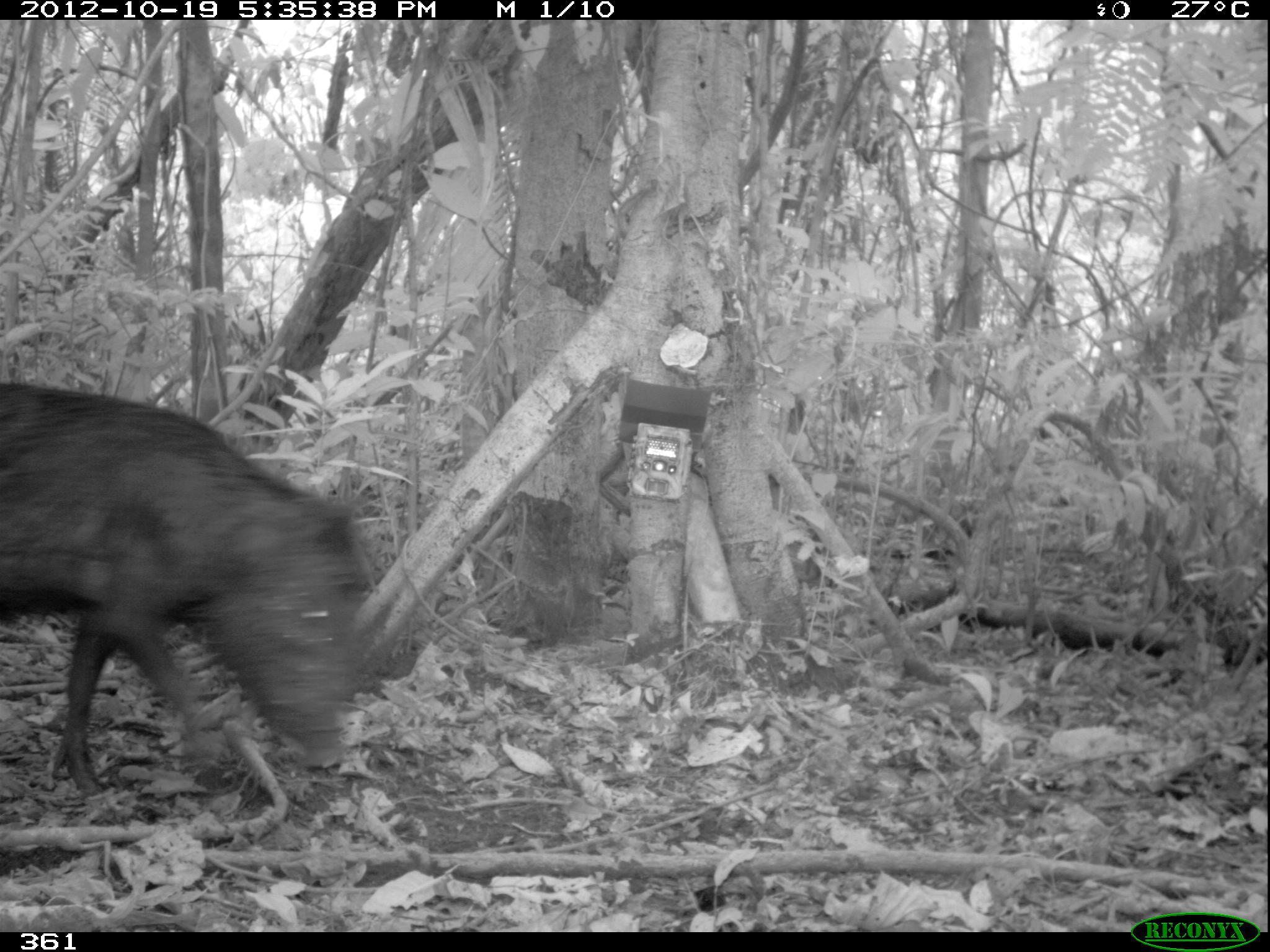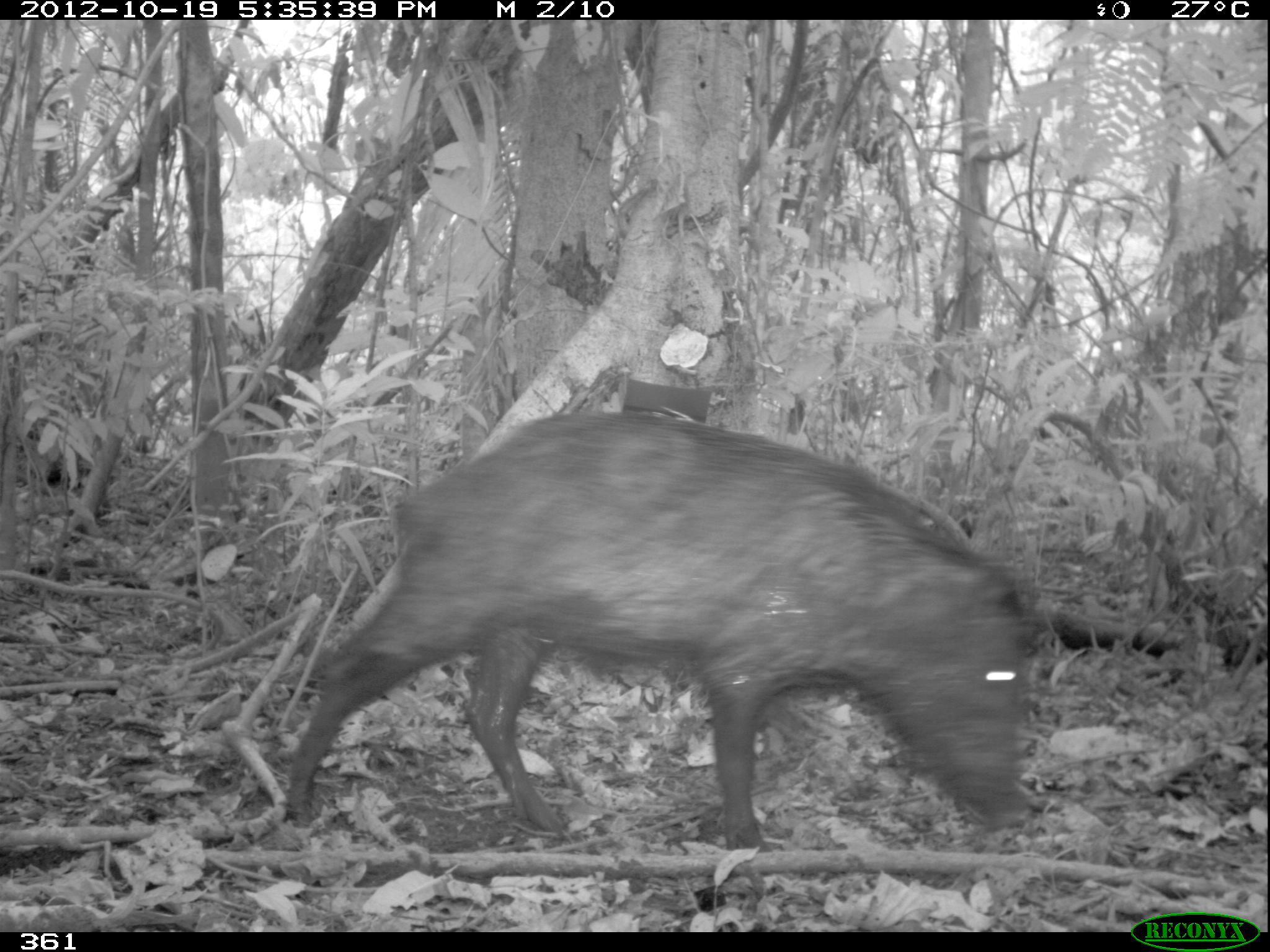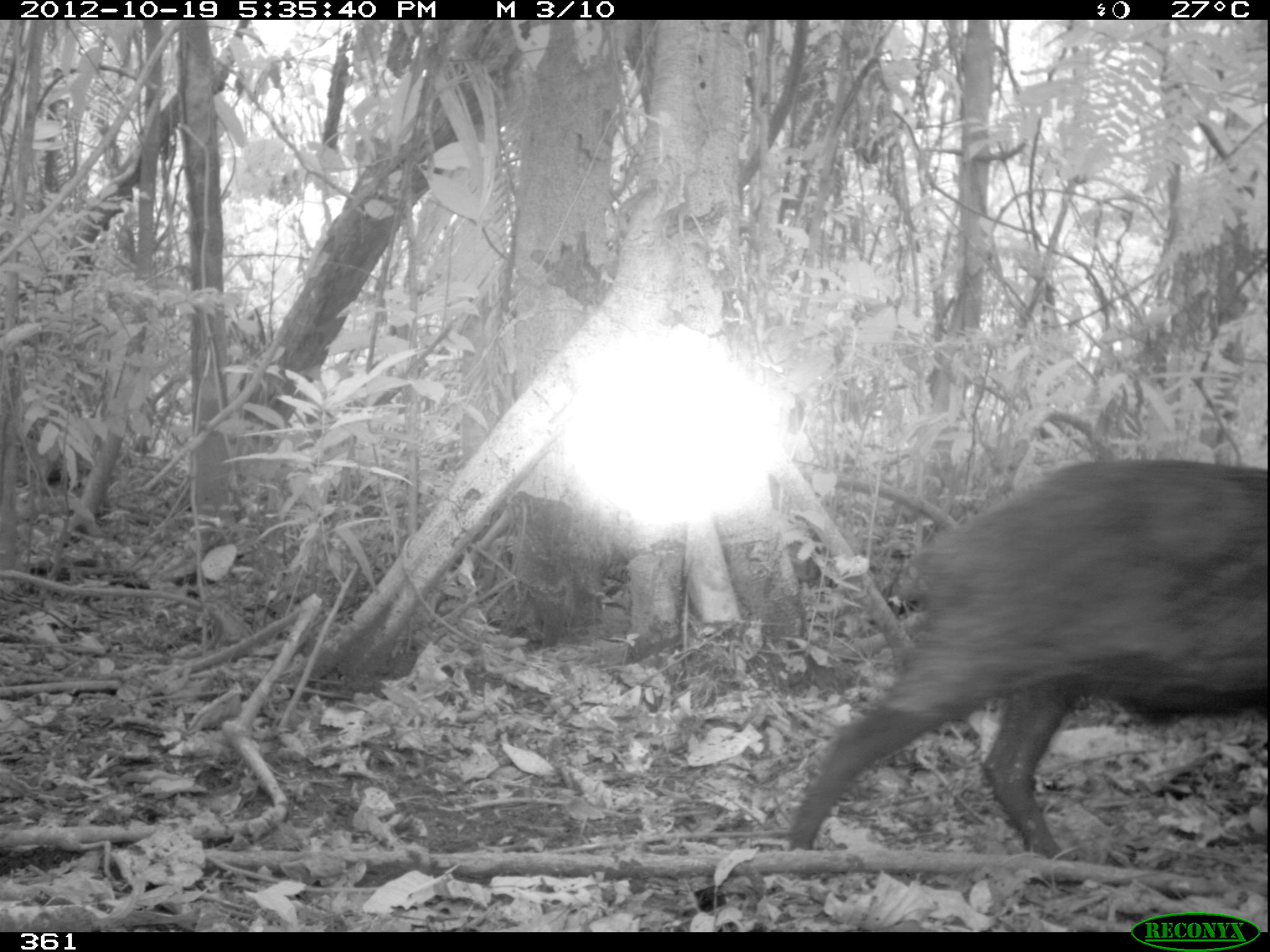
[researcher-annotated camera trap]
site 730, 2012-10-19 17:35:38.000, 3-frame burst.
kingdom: Animalia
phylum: Chordata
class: Mammalia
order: Artiodactyla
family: Tayassuidae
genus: Tayassu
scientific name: Tayassu pecari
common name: white-lipped peccary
Tayassu pecari (white-lipped peccary).